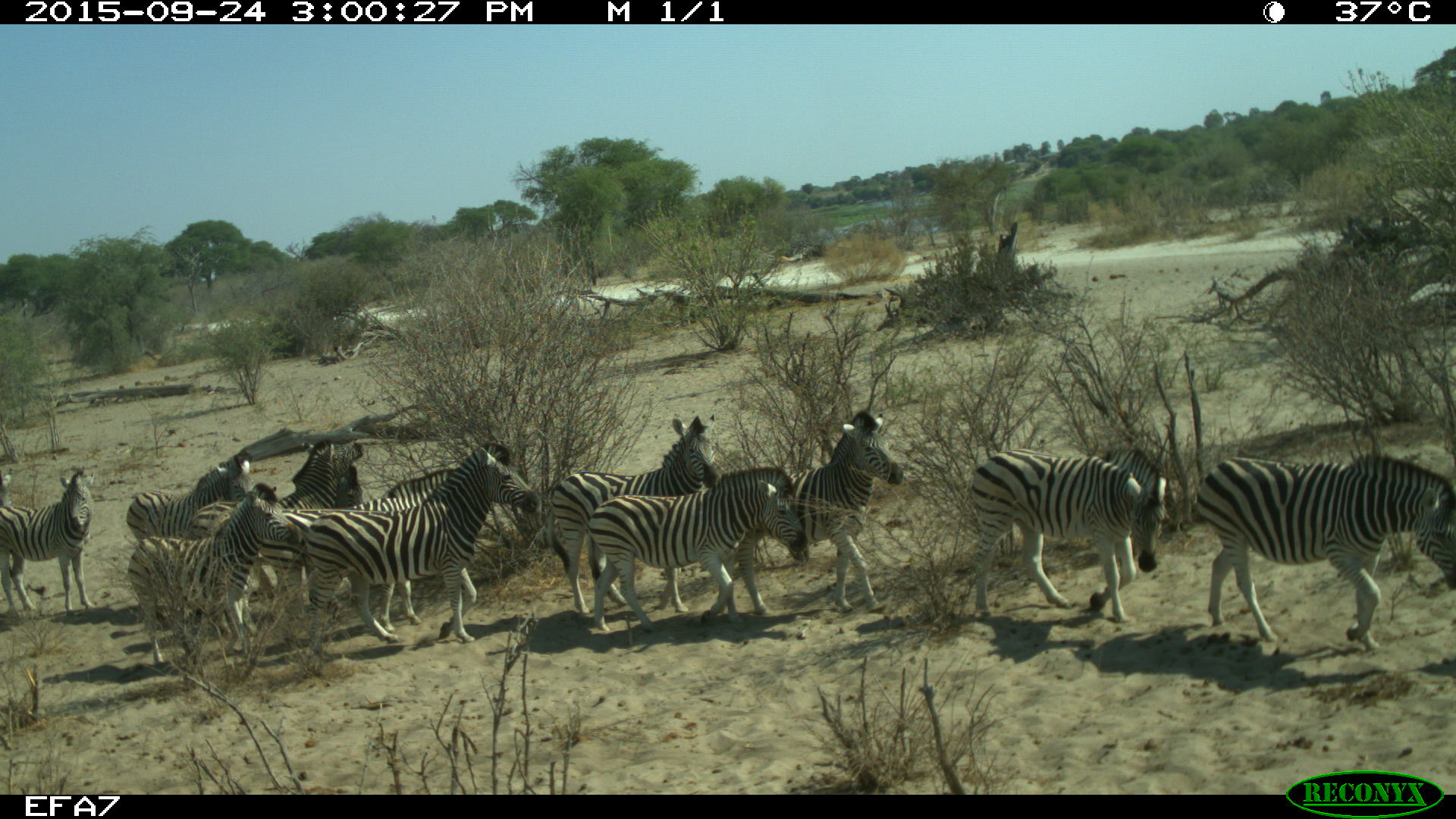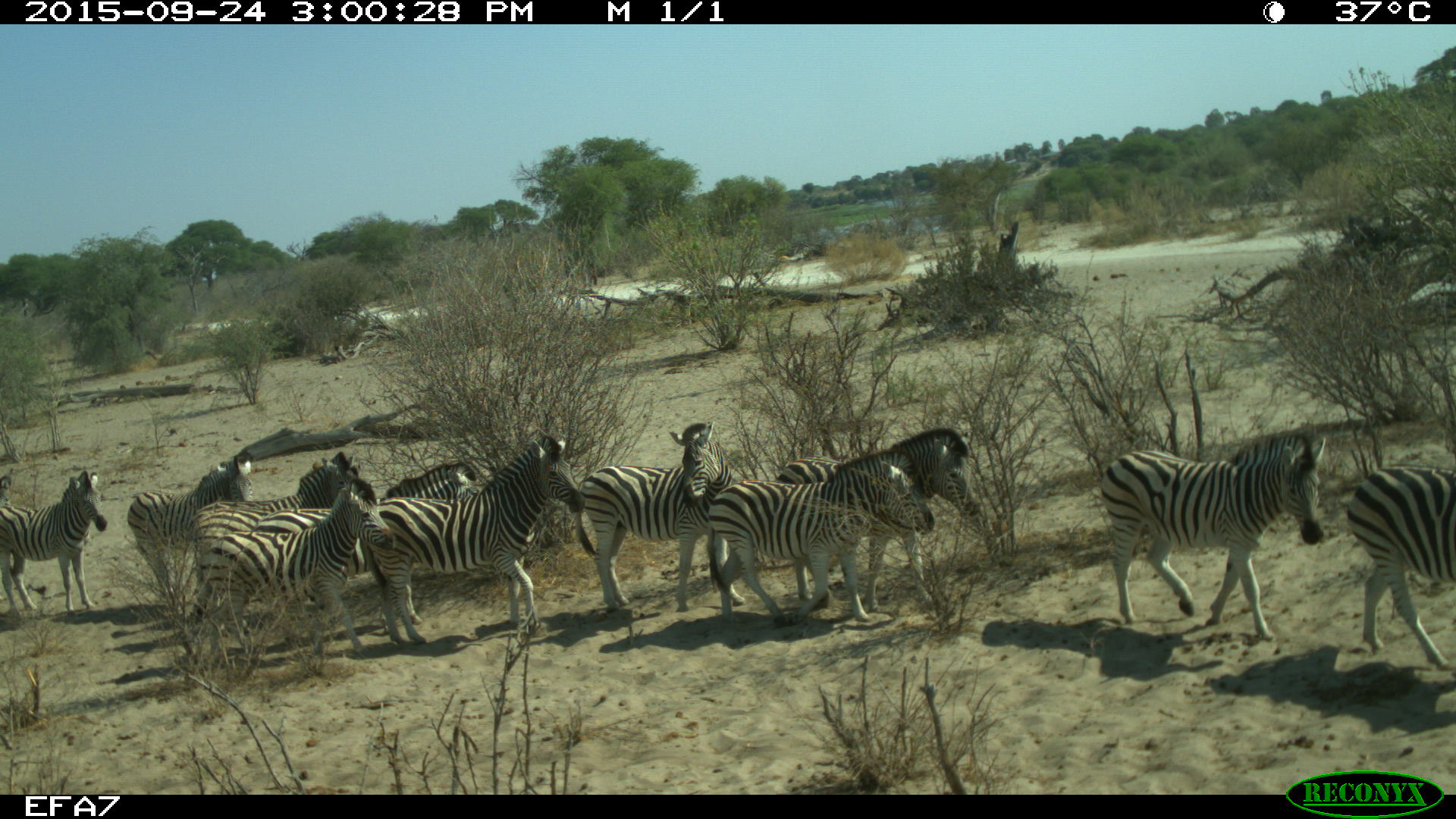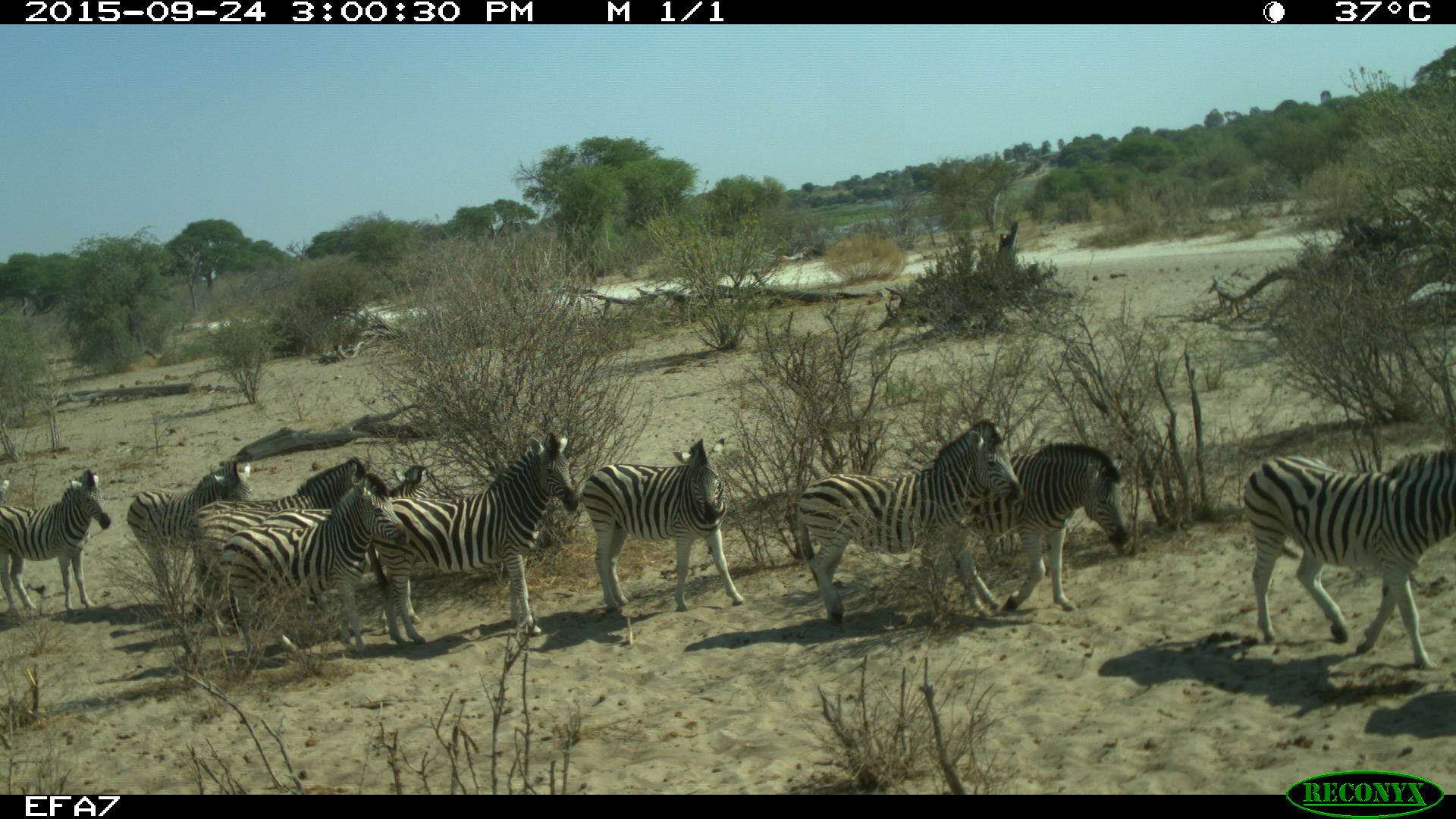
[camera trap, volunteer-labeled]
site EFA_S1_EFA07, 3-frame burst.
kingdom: Animalia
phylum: Chordata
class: Mammalia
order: Perissodactyla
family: Equidae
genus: Equus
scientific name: Equus quagga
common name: plains zebra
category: zebraplains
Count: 11-50.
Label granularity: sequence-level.